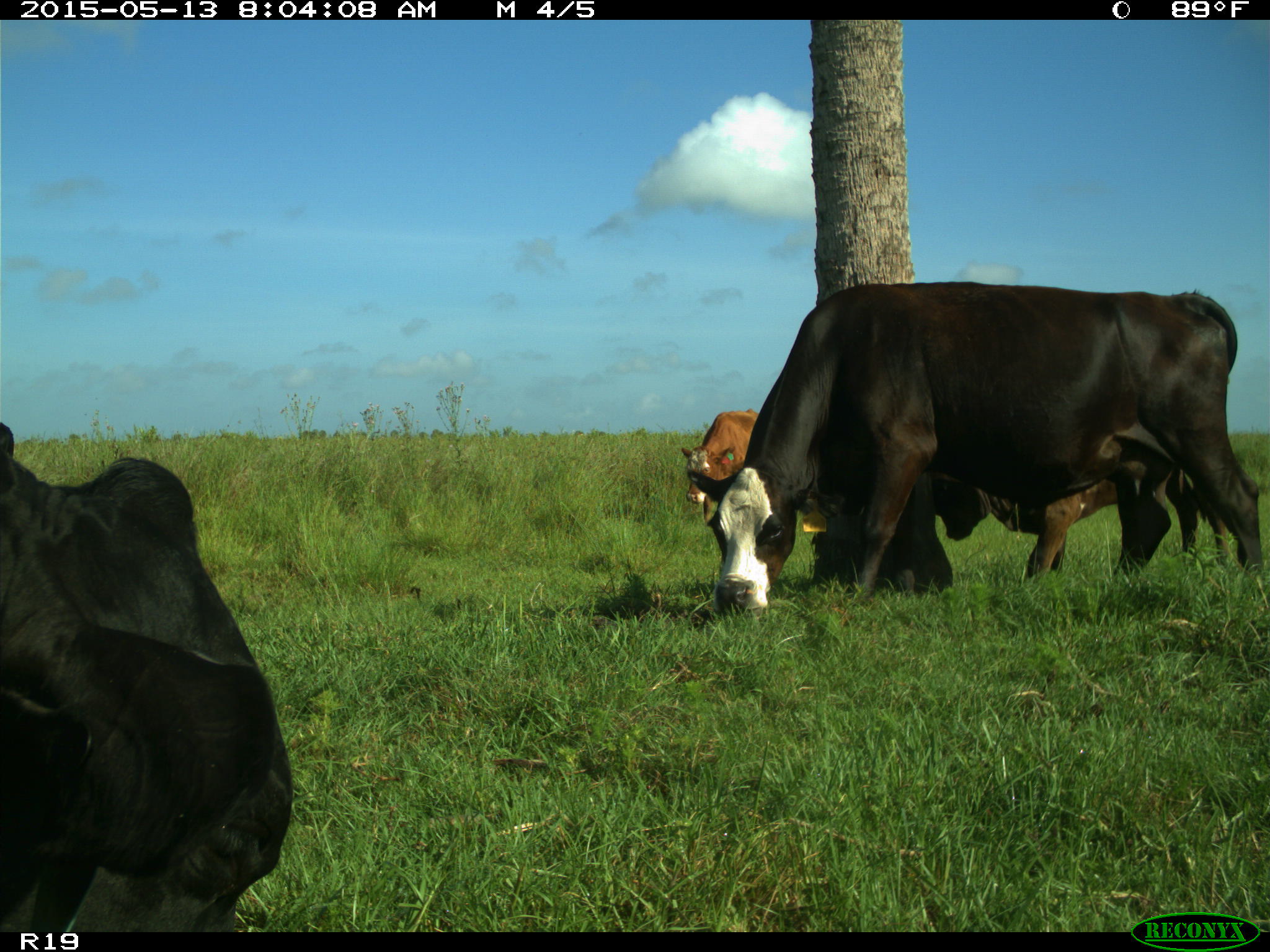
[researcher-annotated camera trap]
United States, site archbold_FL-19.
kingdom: Animalia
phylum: Chordata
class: Mammalia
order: Artiodactyla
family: Bovidae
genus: Bos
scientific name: Bos taurus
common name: domestic cow